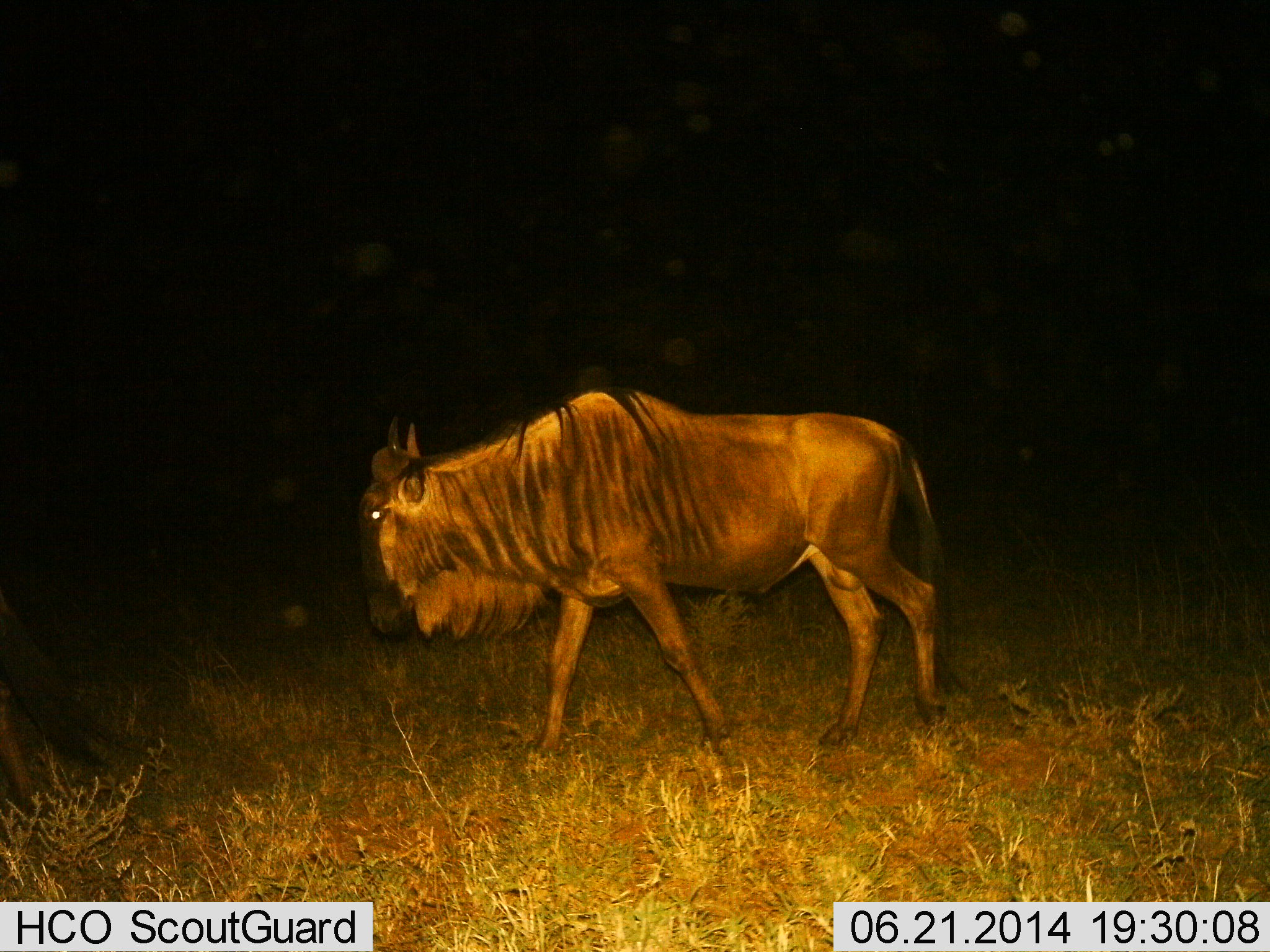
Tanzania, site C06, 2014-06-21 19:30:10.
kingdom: Animalia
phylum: Chordata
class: Mammalia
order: Artiodactyla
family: Bovidae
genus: Connochaetes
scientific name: Connochaetes taurinus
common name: blue wildebeest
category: wildebeest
Wildebeest (blue wildebeest) (Connochaetes taurinus), count 1. Behavior (volunteer vote fractions): standing 0%, resting 0%, moving 100%, interacting 0%. Young present (vote fraction): 0%. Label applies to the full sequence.